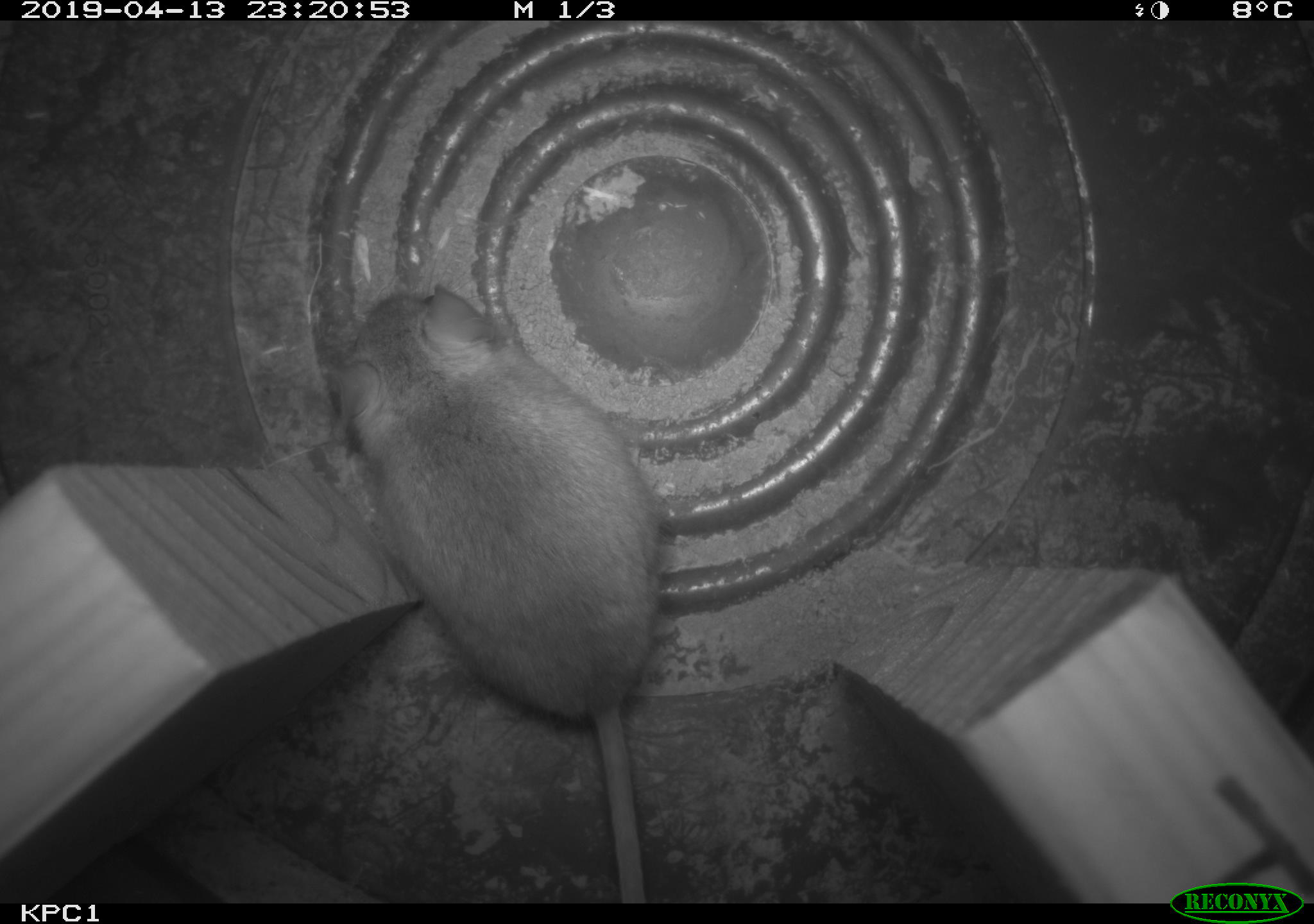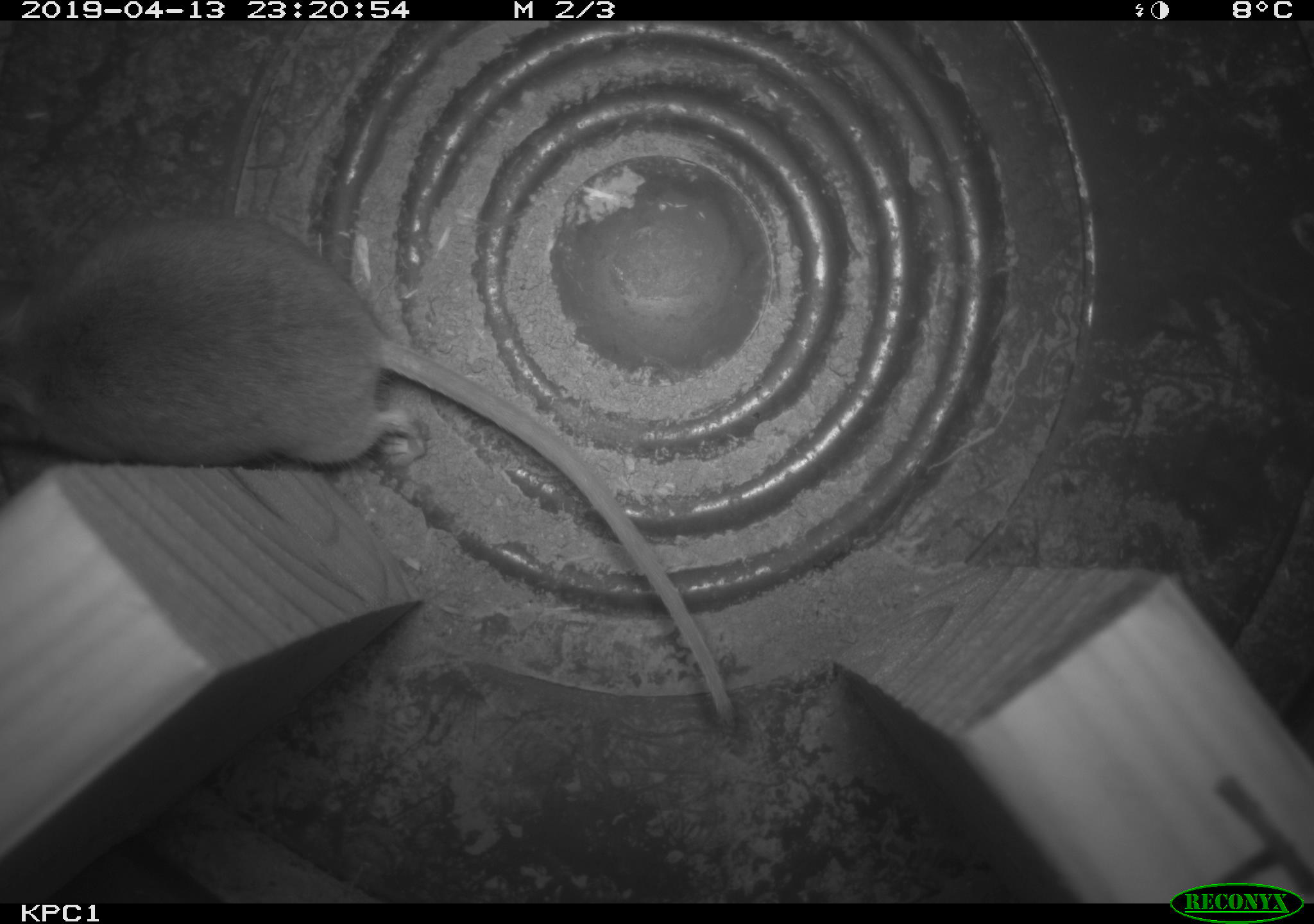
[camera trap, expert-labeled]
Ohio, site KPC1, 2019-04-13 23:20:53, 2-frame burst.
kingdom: Animalia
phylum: Chordata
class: Mammalia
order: Rodentia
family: Cricetidae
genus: Peromyscus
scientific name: Peromyscus leucopus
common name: white-footed mouse